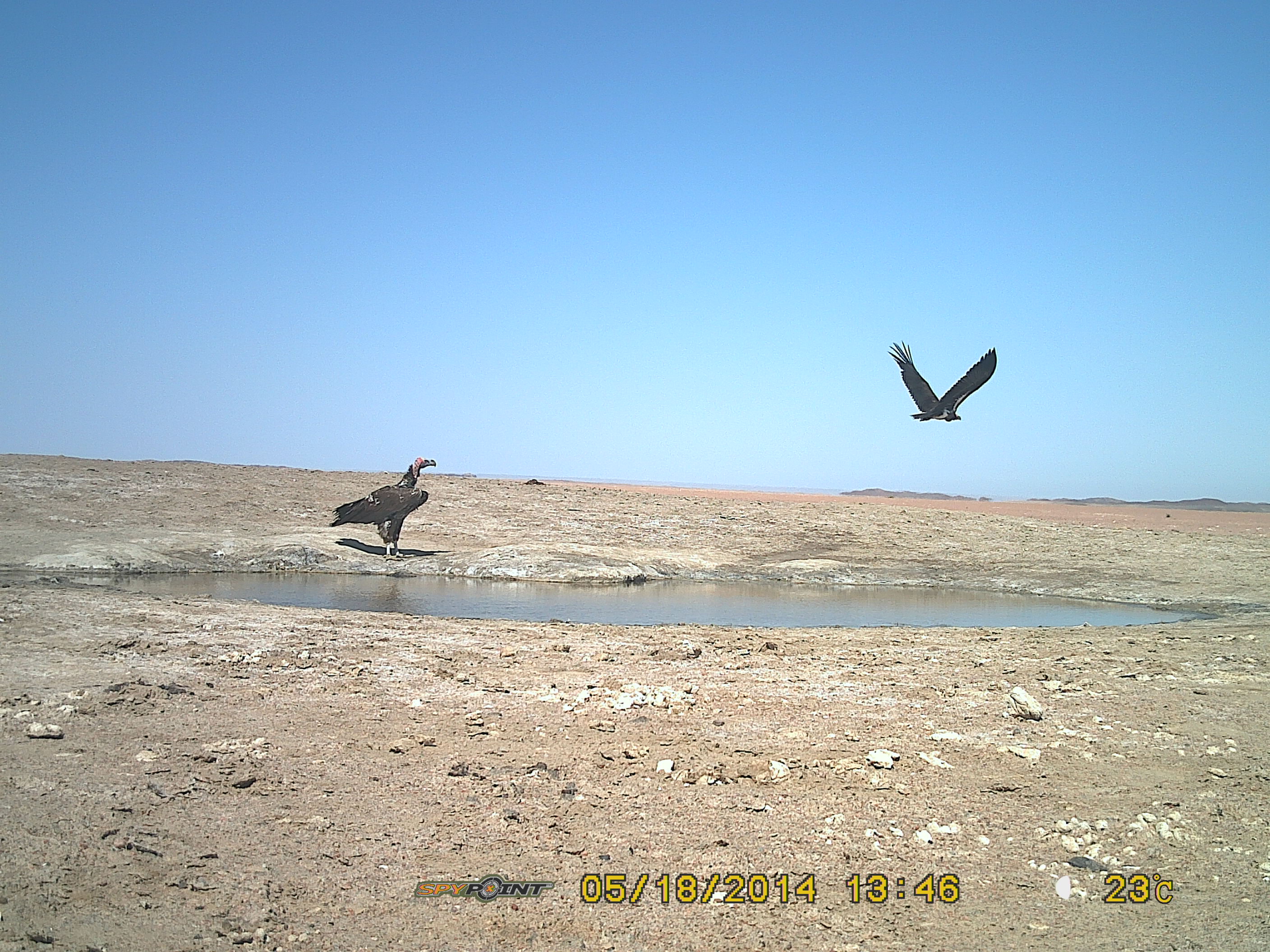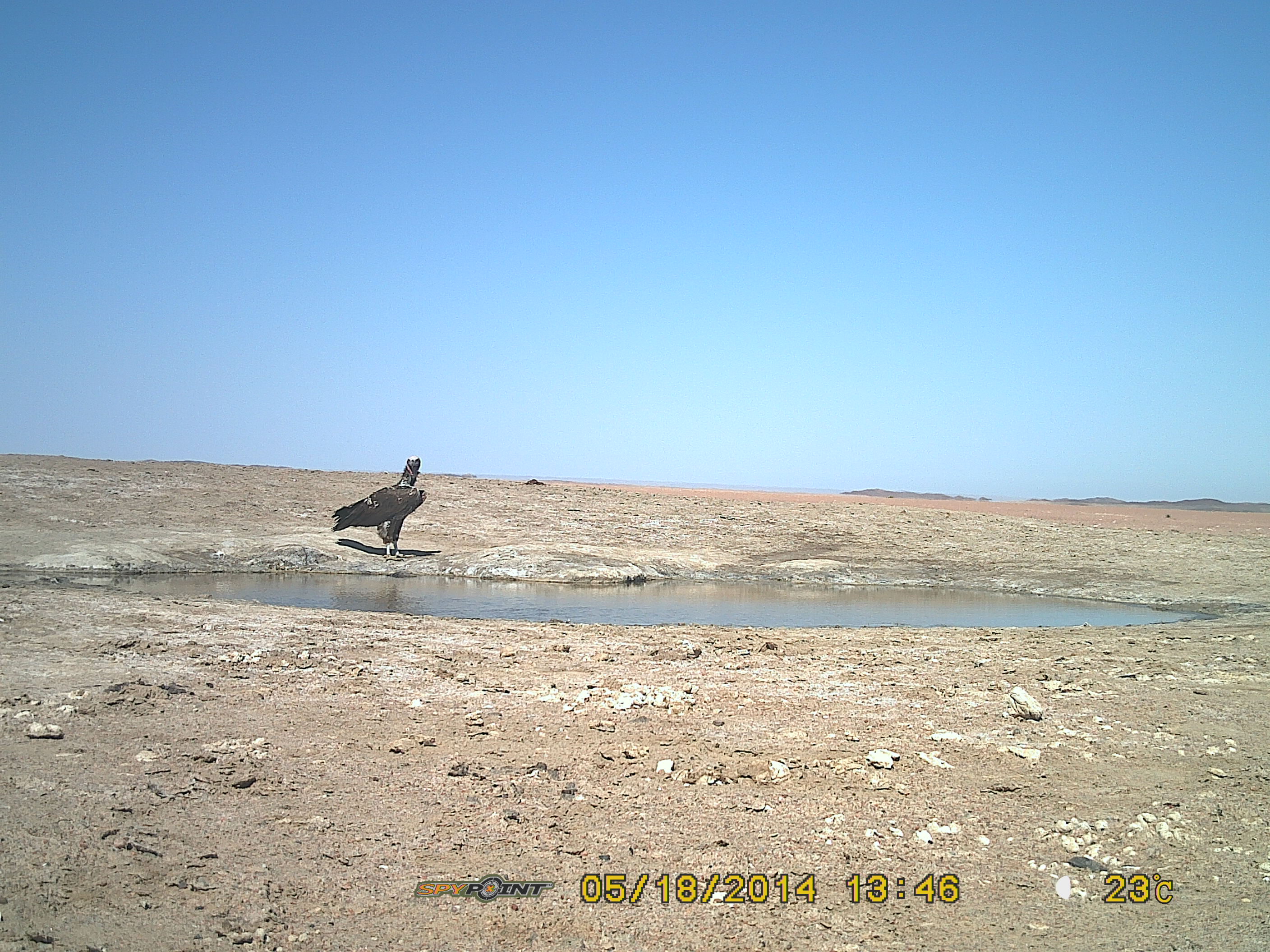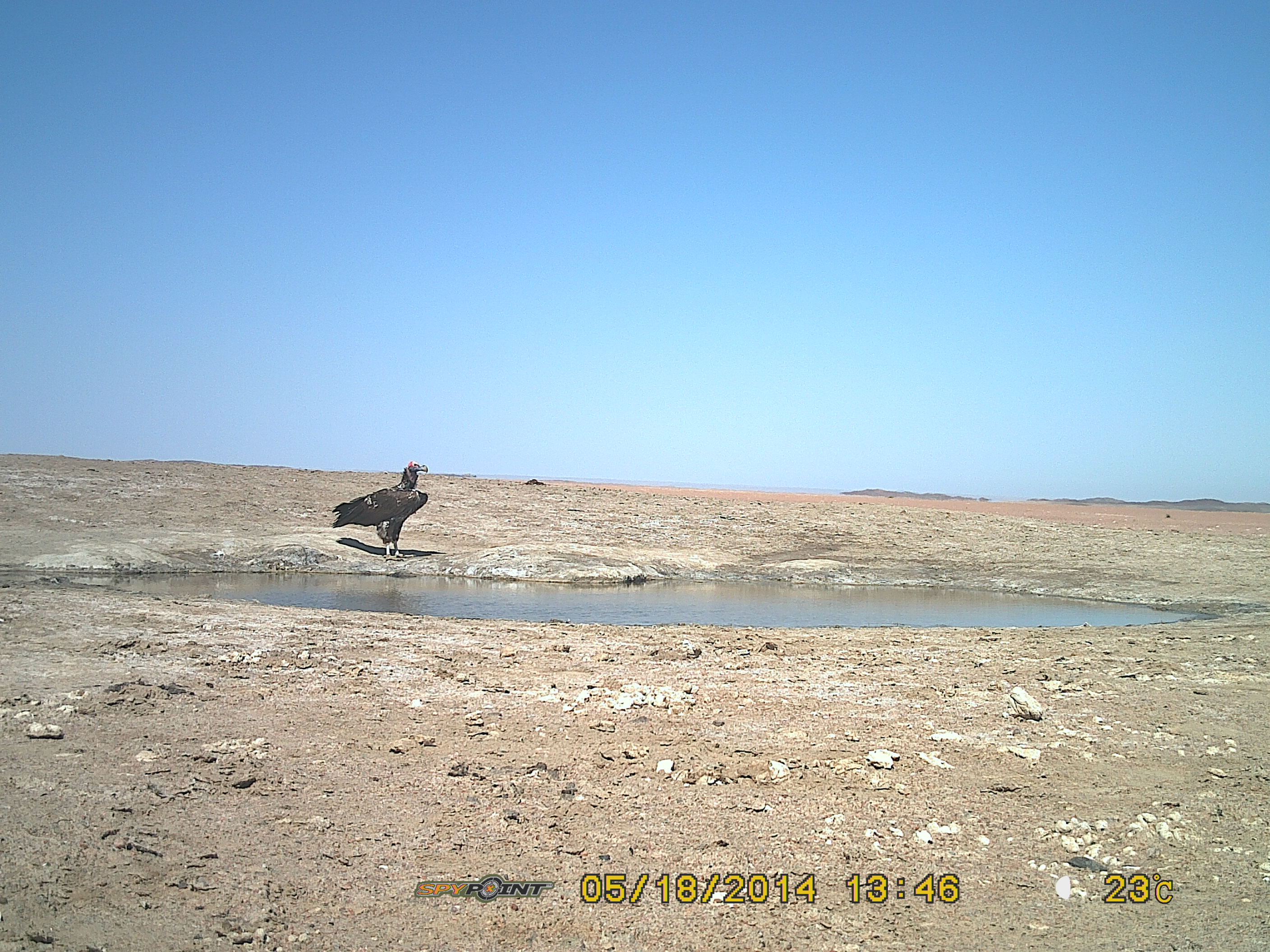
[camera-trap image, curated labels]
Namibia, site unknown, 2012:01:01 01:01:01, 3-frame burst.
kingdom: Animalia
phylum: Chordata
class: Aves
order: Accipitriformes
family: Accipitridae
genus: Torgos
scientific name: Torgos tracheliotos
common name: lappet-faced vulture